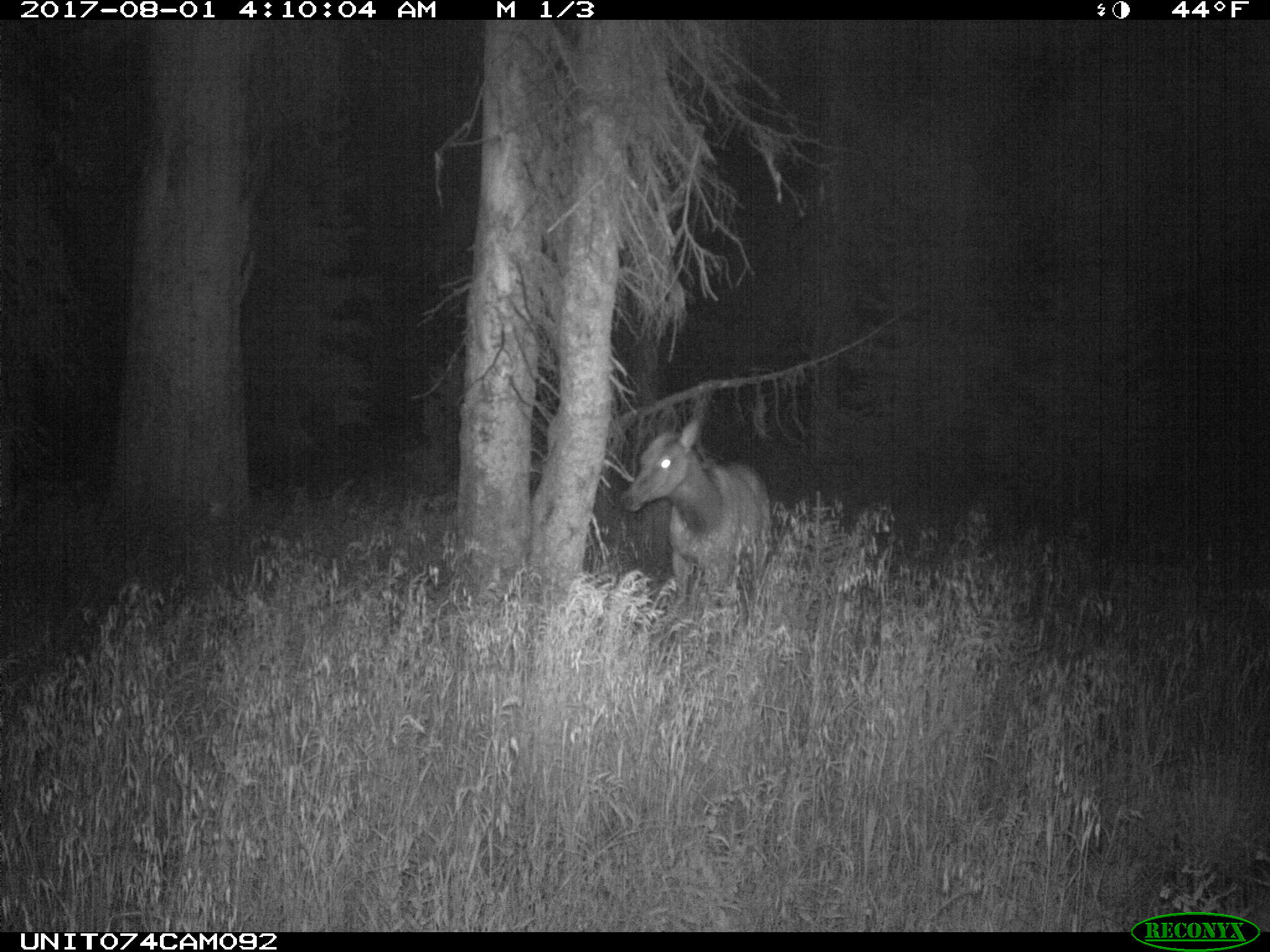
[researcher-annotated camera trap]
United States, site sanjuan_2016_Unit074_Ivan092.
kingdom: Animalia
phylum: Chordata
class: Mammalia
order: Artiodactyla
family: Cervidae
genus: Cervus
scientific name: Cervus elaphus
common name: red deer